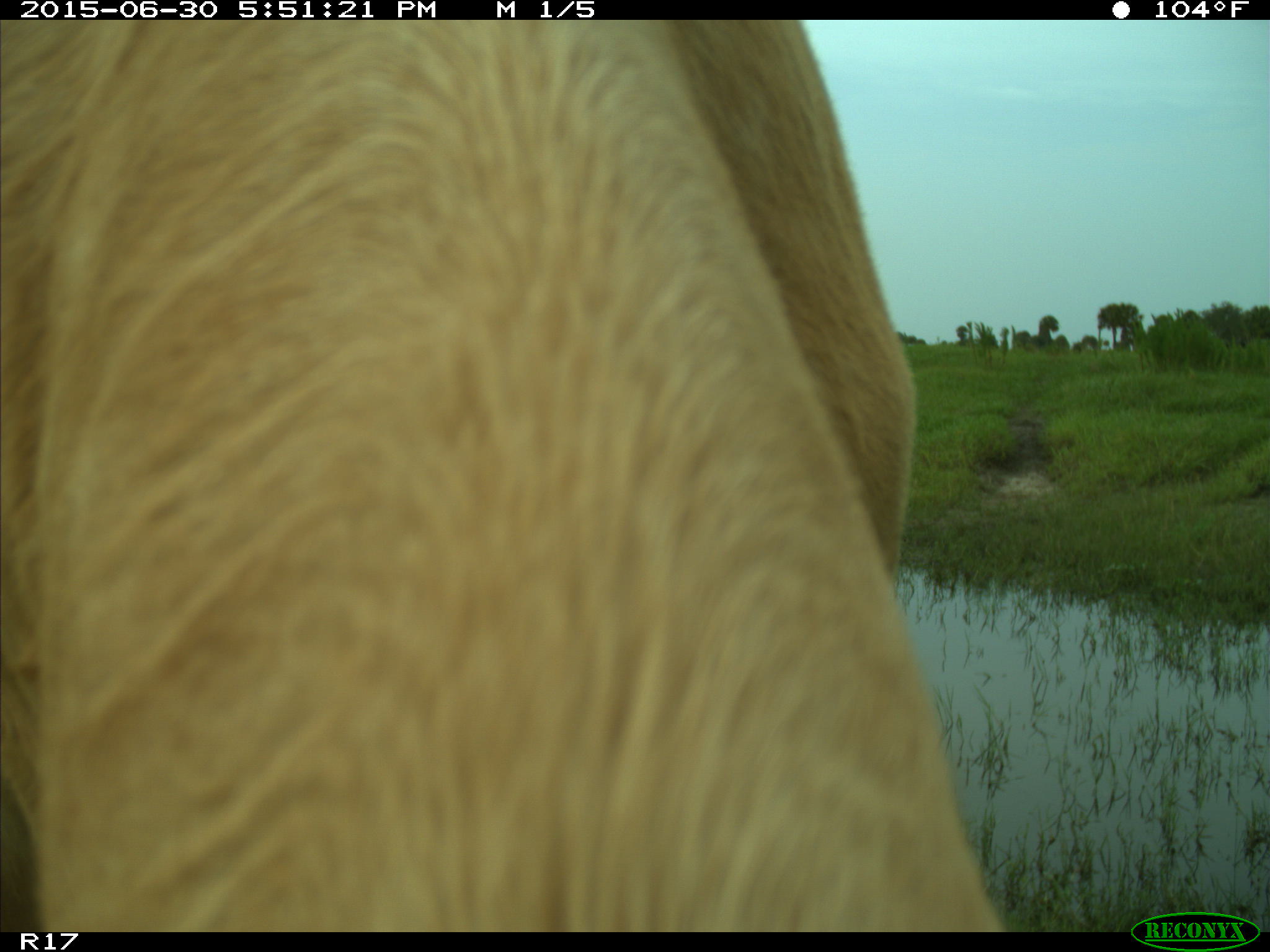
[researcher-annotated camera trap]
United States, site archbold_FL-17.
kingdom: Animalia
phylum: Chordata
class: Mammalia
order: Artiodactyla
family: Bovidae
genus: Bos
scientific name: Bos taurus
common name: domestic cow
Bos taurus (domestic cow).